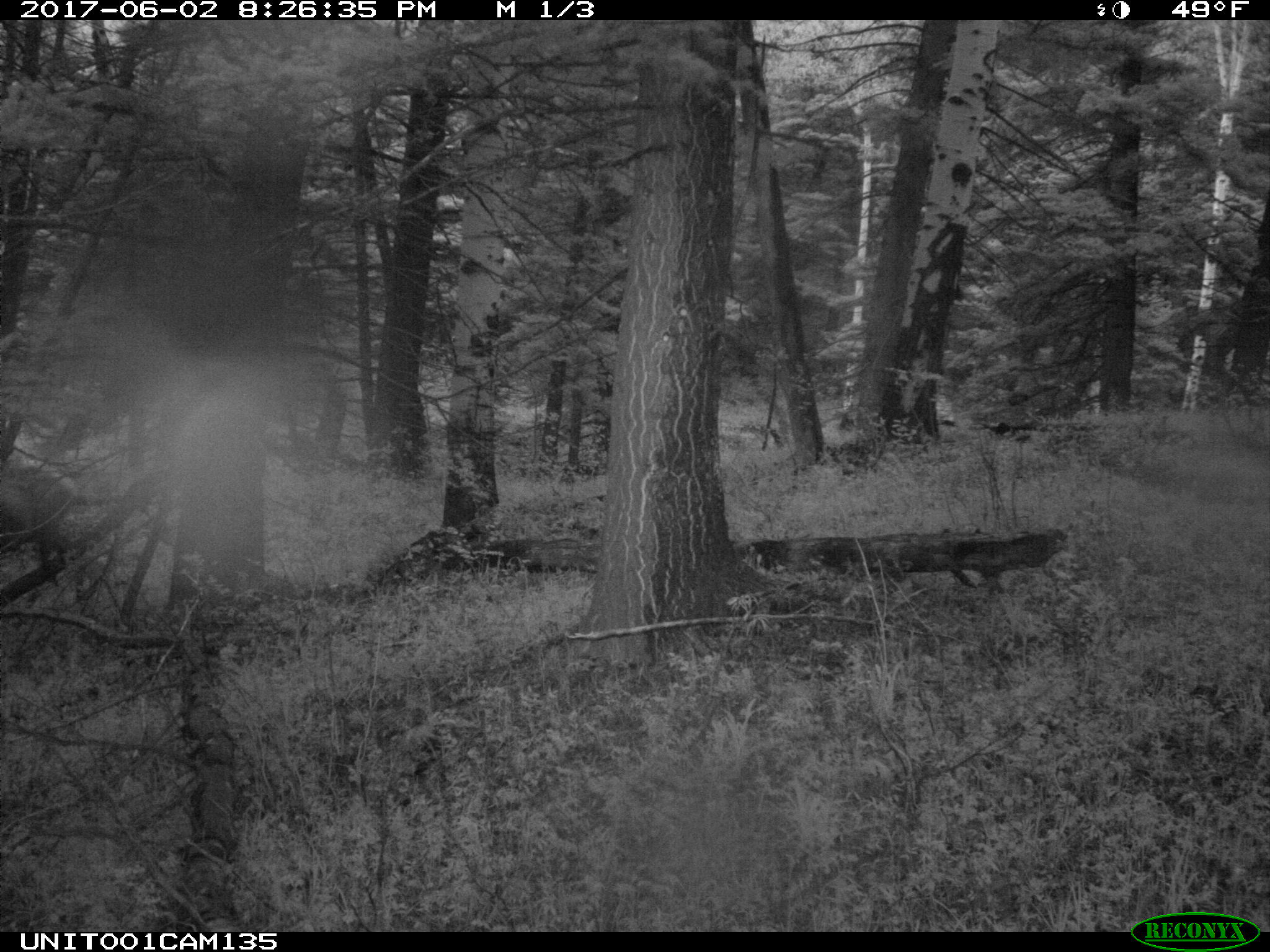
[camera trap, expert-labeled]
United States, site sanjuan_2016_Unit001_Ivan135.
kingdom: Animalia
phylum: Chordata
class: Mammalia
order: Artiodactyla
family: Cervidae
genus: Cervus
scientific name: Cervus elaphus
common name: red deer